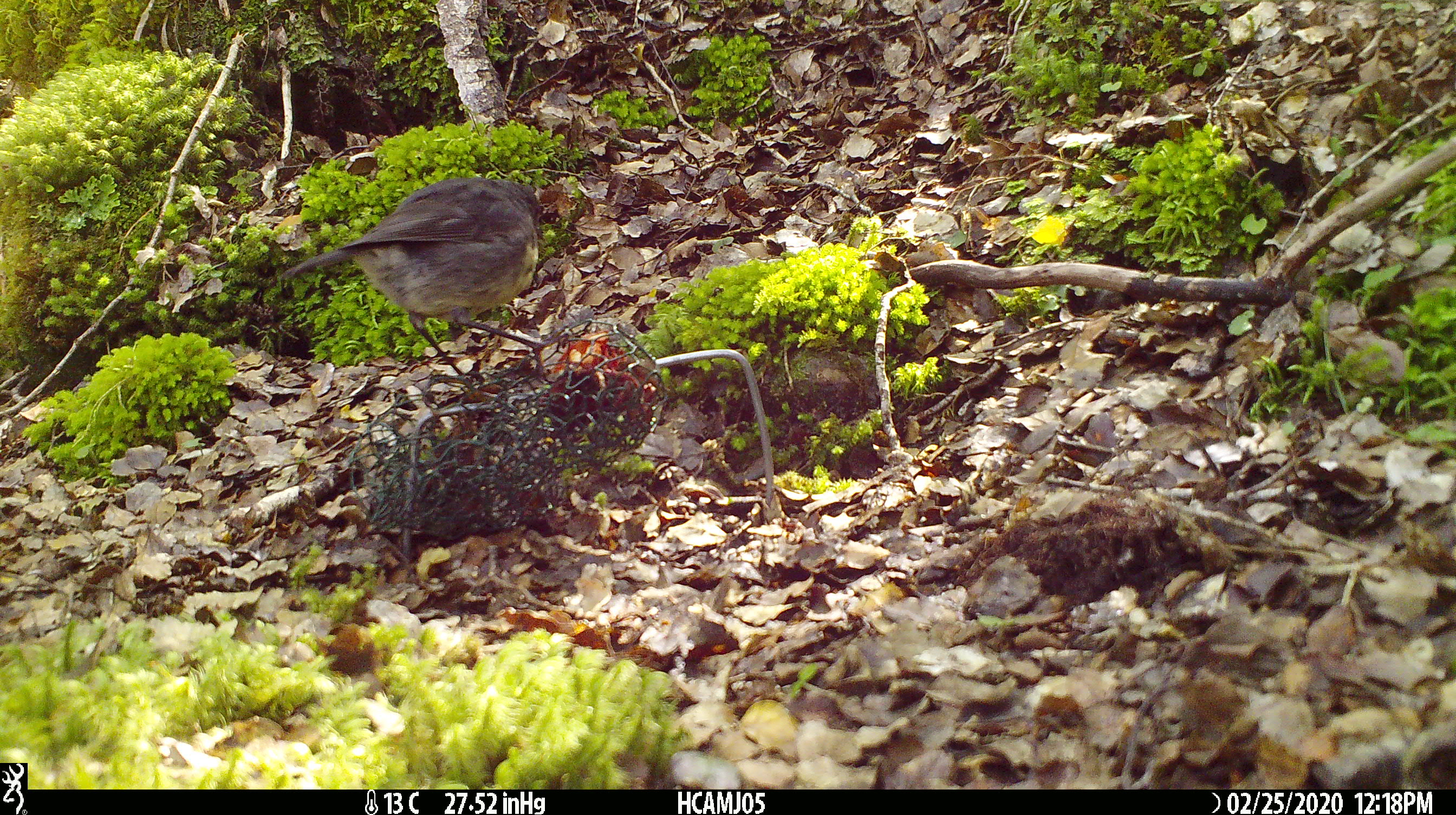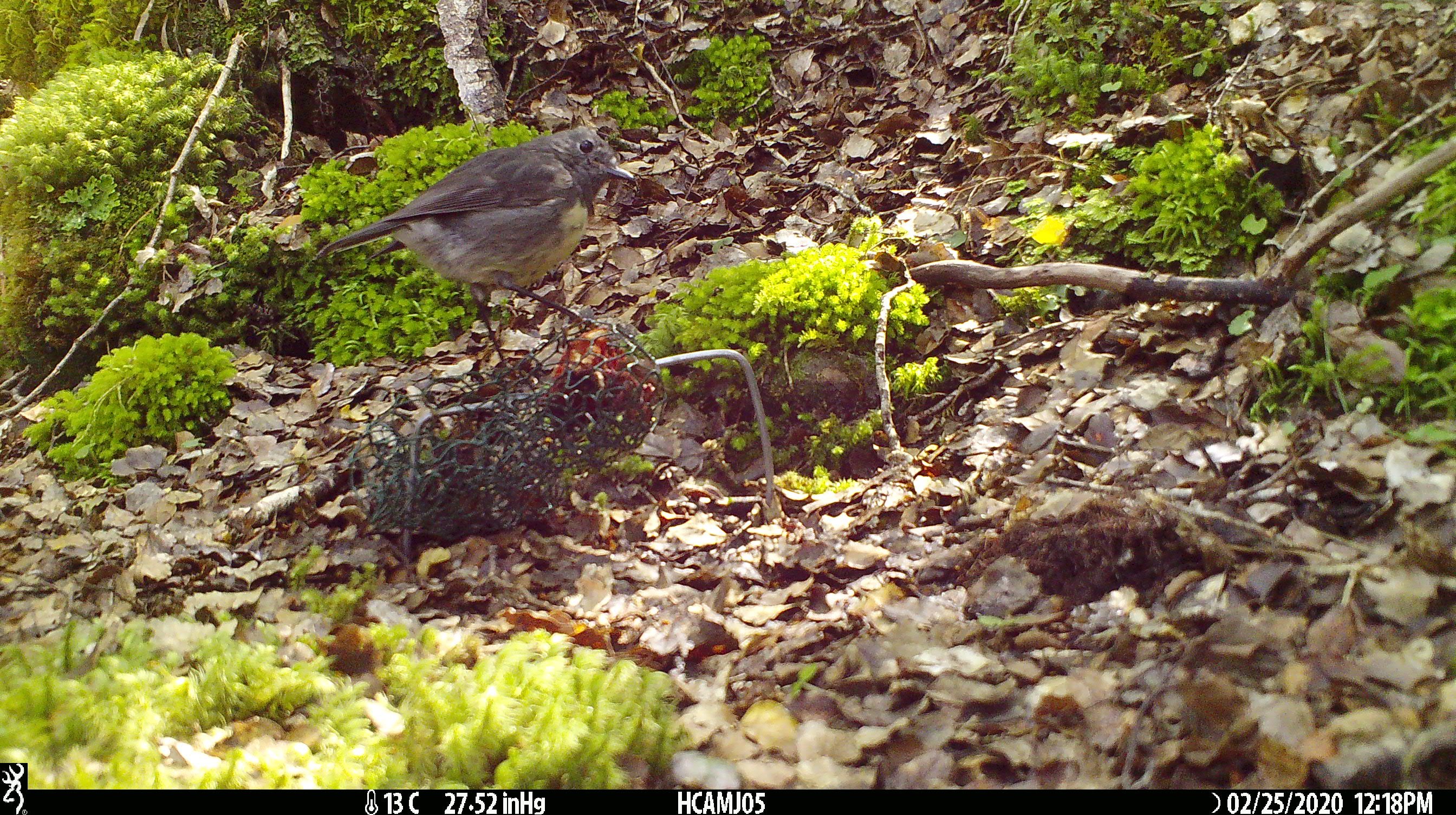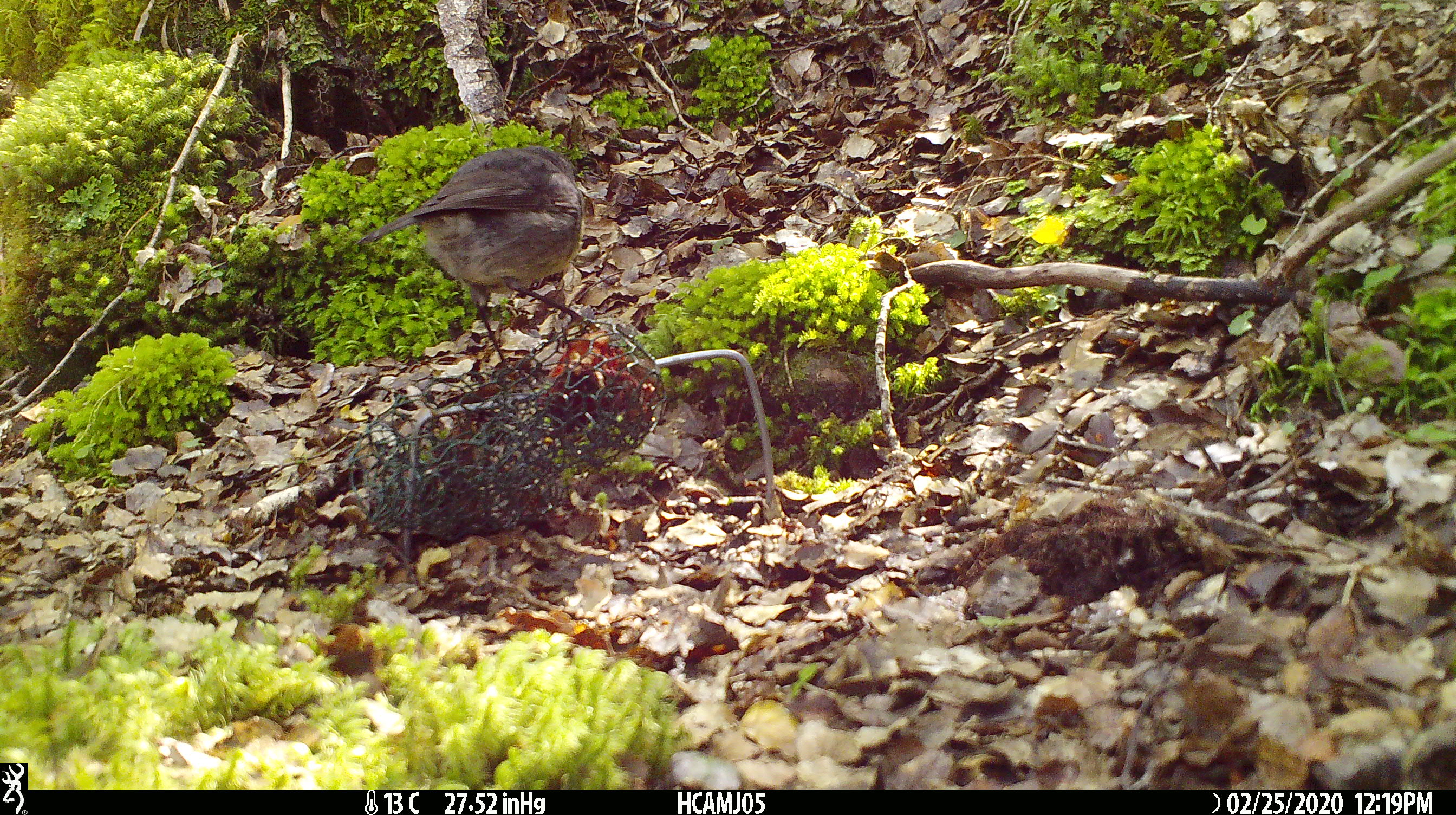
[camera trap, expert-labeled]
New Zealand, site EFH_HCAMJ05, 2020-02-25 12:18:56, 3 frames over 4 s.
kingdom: Animalia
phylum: Chordata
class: Aves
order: Passeriformes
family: Petroicidae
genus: Petroica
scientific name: Petroica australis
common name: new zealand robin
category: robin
Robin (new zealand robin) (Petroica australis).